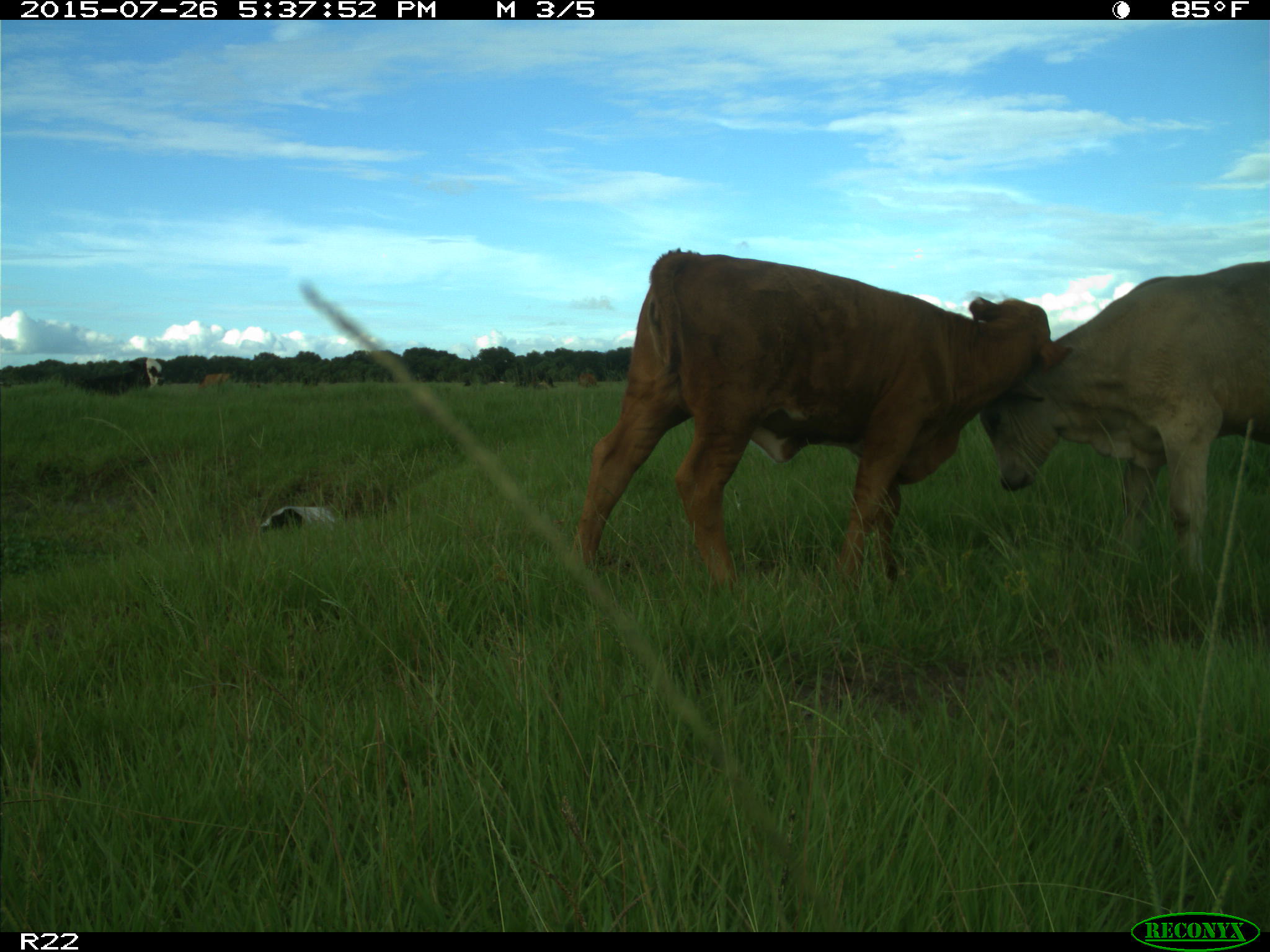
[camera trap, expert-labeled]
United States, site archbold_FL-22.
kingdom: Animalia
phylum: Chordata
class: Mammalia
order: Artiodactyla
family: Bovidae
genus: Bos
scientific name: Bos taurus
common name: domestic cow